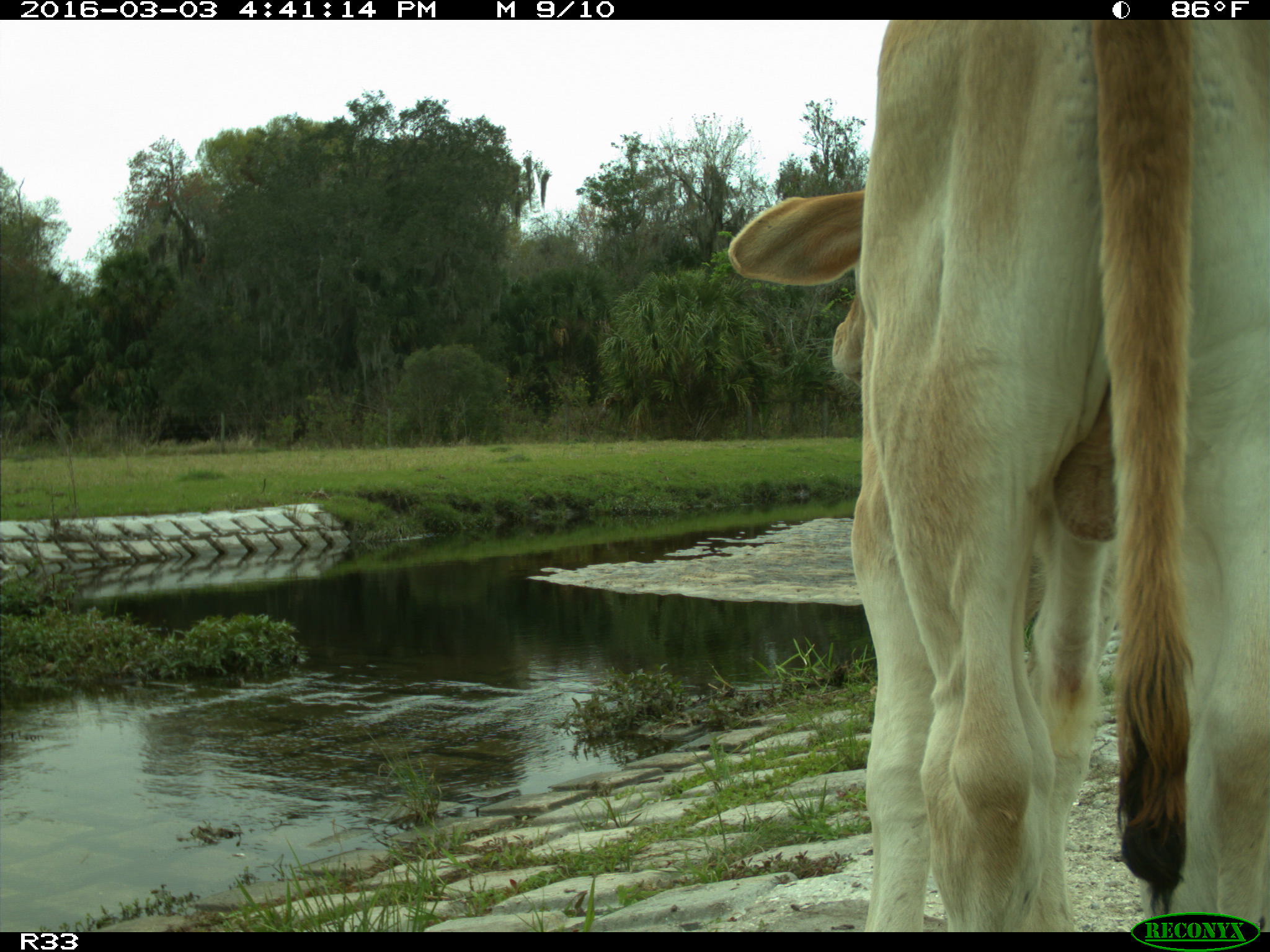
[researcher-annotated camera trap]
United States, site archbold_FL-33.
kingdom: Animalia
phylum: Chordata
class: Mammalia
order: Artiodactyla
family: Bovidae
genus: Bos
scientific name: Bos taurus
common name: domestic cow